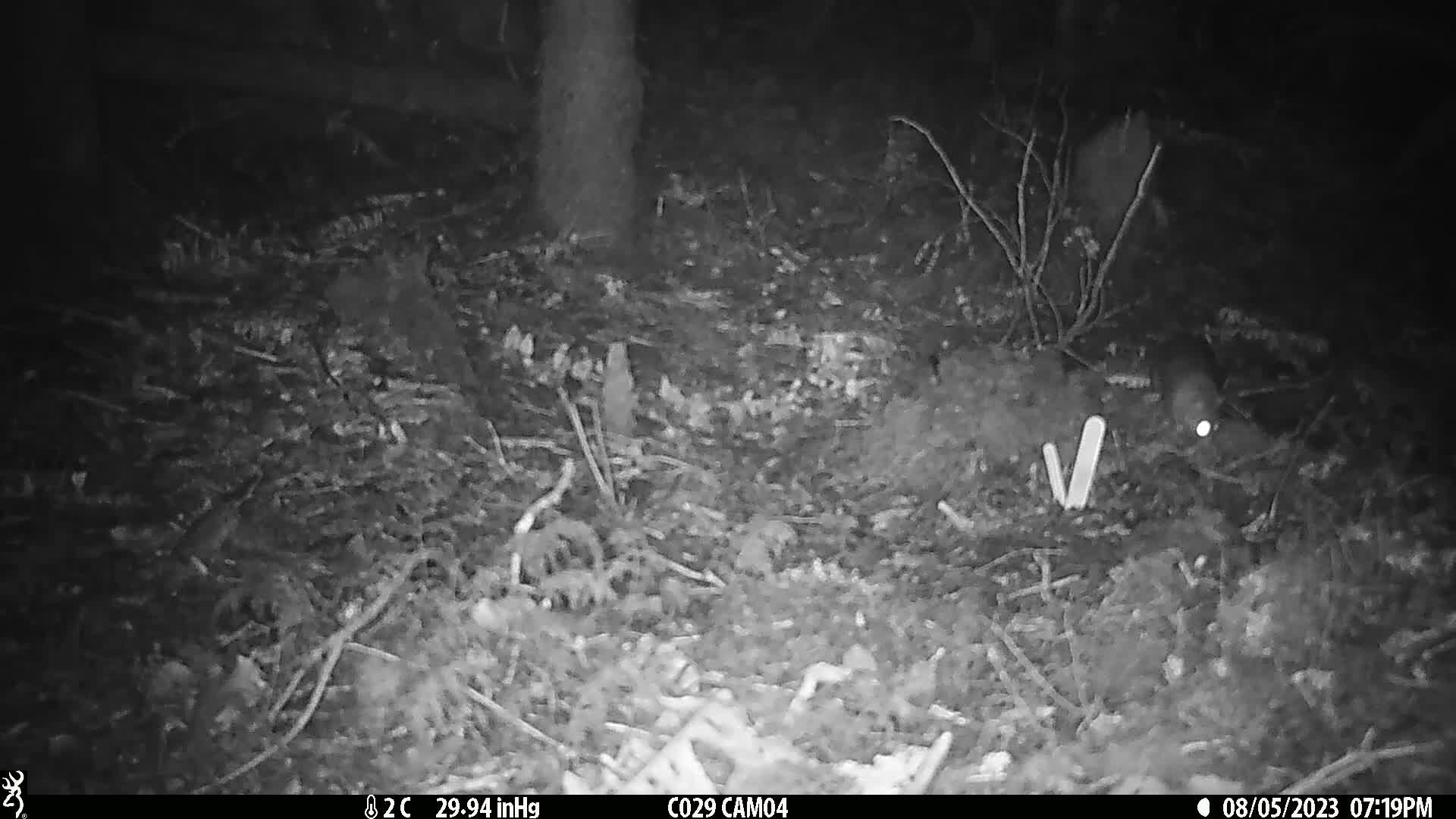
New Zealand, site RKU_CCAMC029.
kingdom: Animalia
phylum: Chordata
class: Mammalia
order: Rodentia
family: Muridae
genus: Rattus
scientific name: Rattus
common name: rat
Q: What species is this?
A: Rat (Rattus).